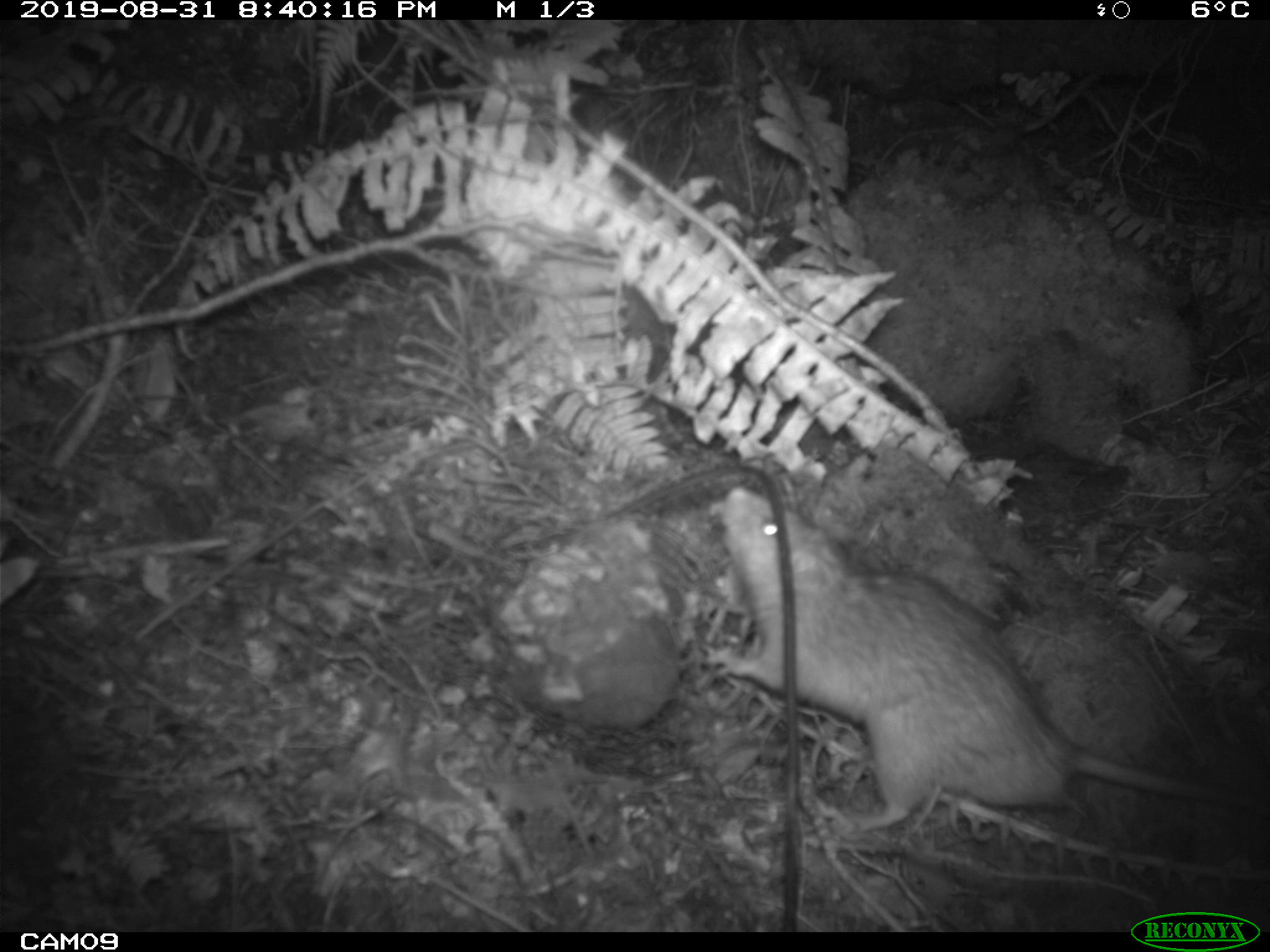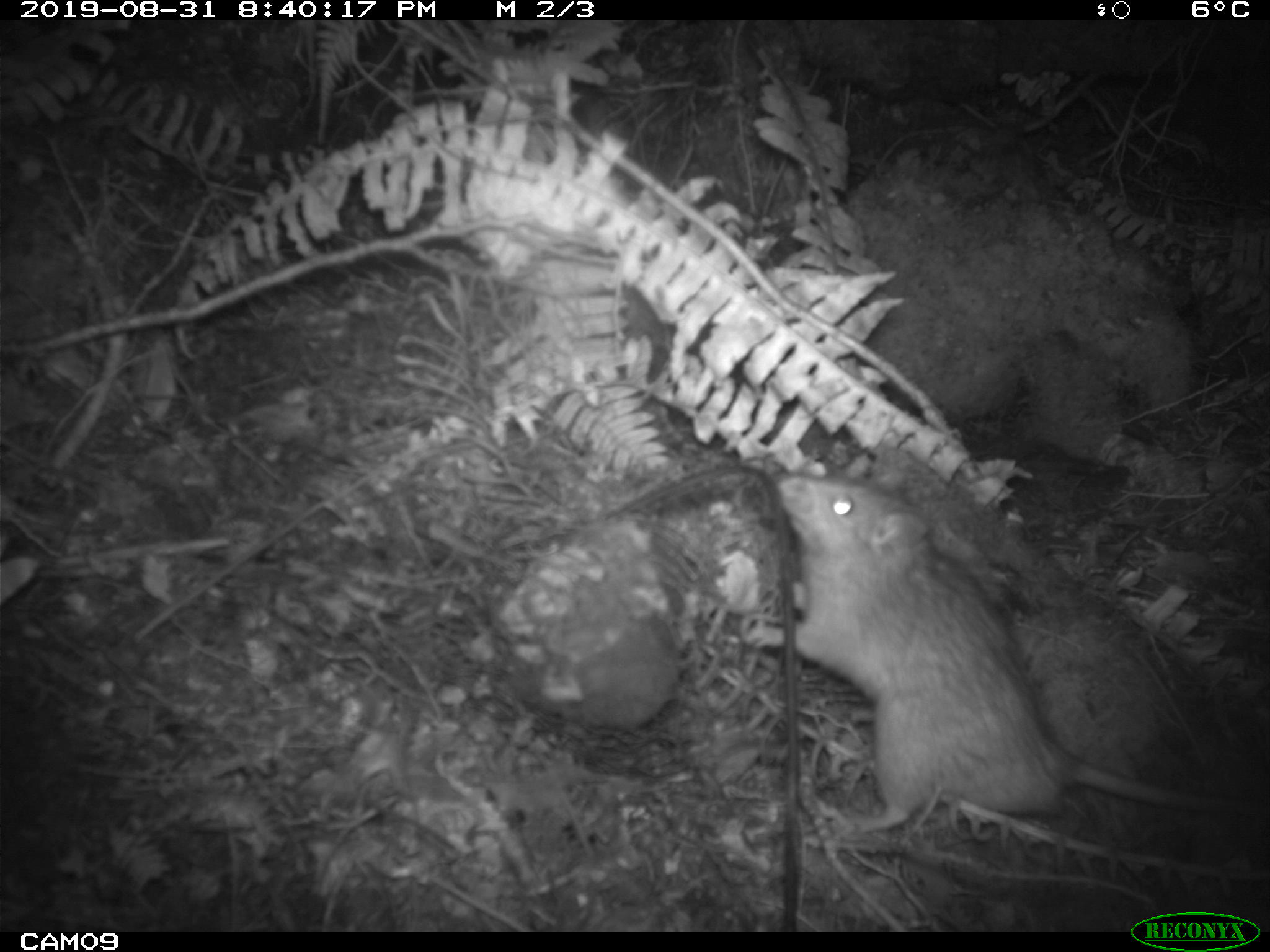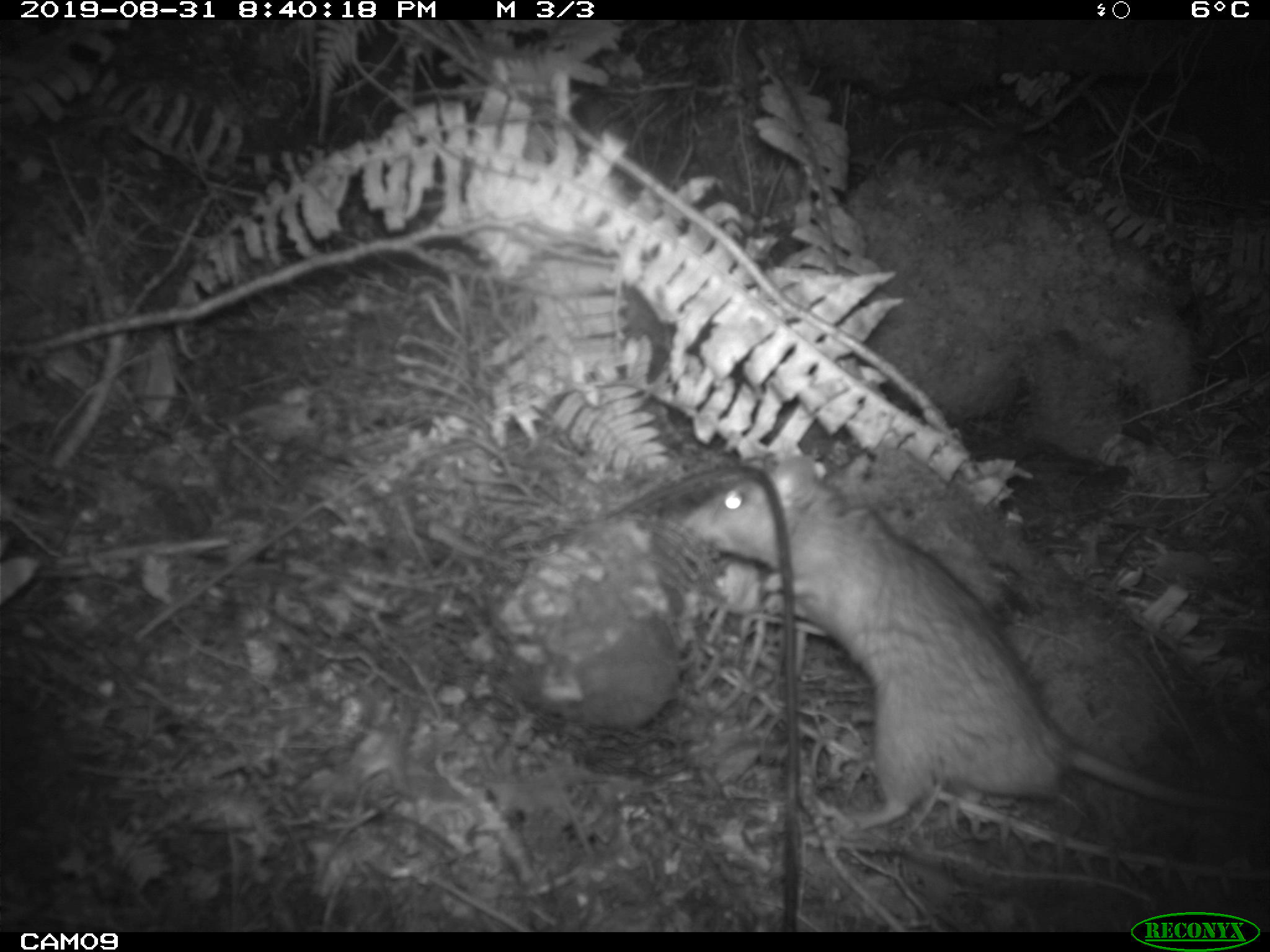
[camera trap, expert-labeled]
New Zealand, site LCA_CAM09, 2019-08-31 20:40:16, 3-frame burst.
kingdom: Animalia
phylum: Chordata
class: Mammalia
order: Rodentia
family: Muridae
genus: Rattus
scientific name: Rattus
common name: rat